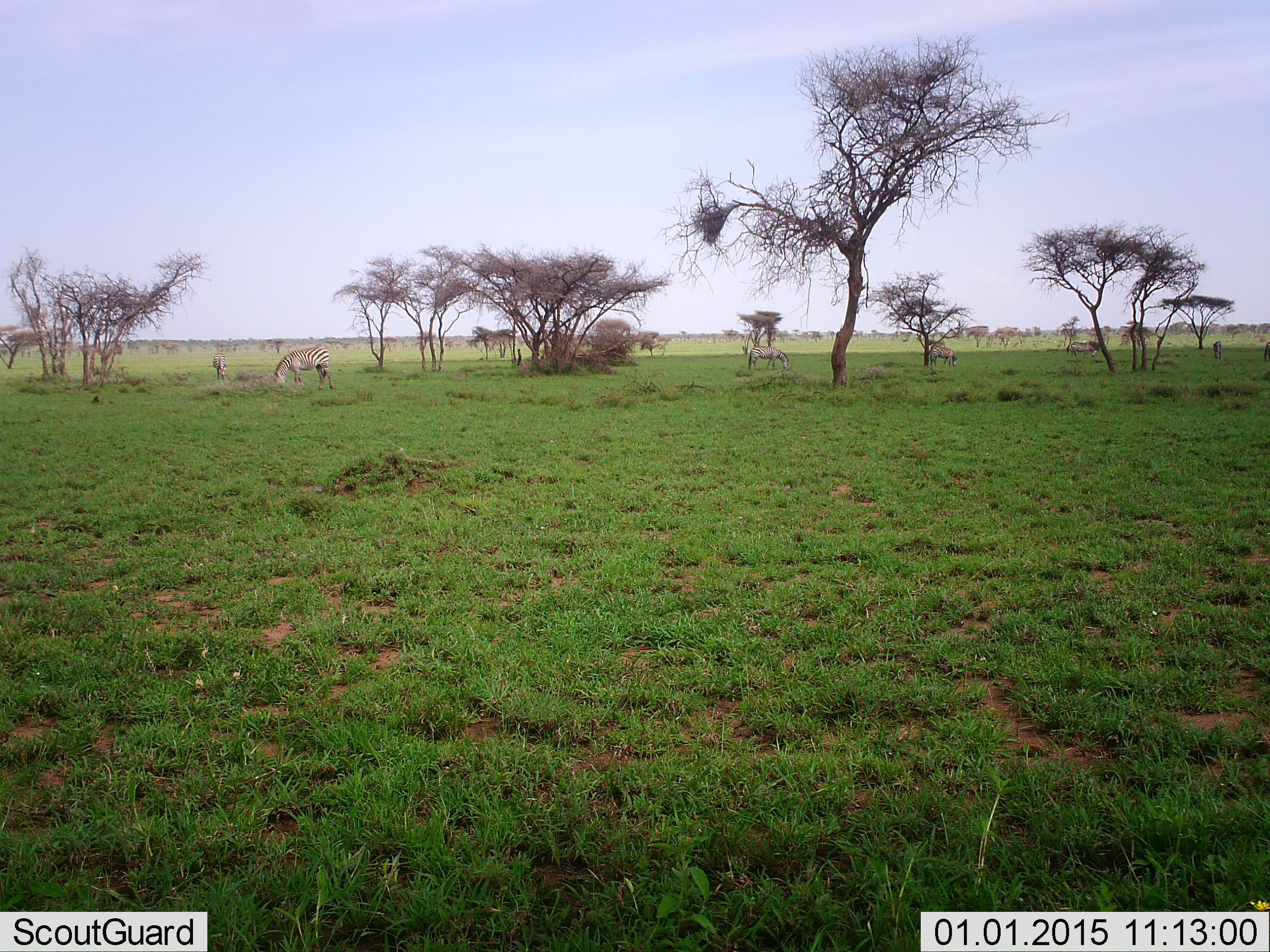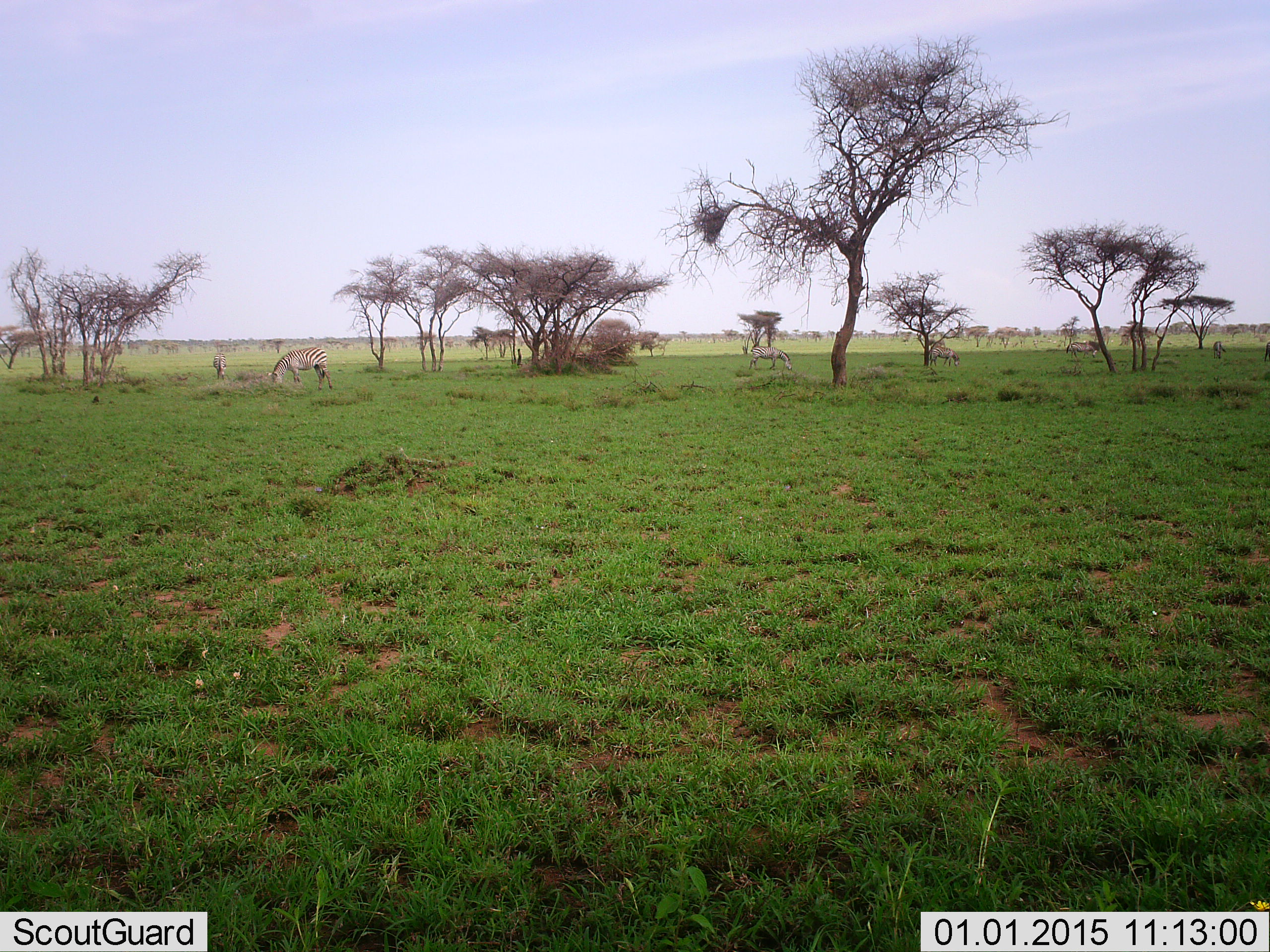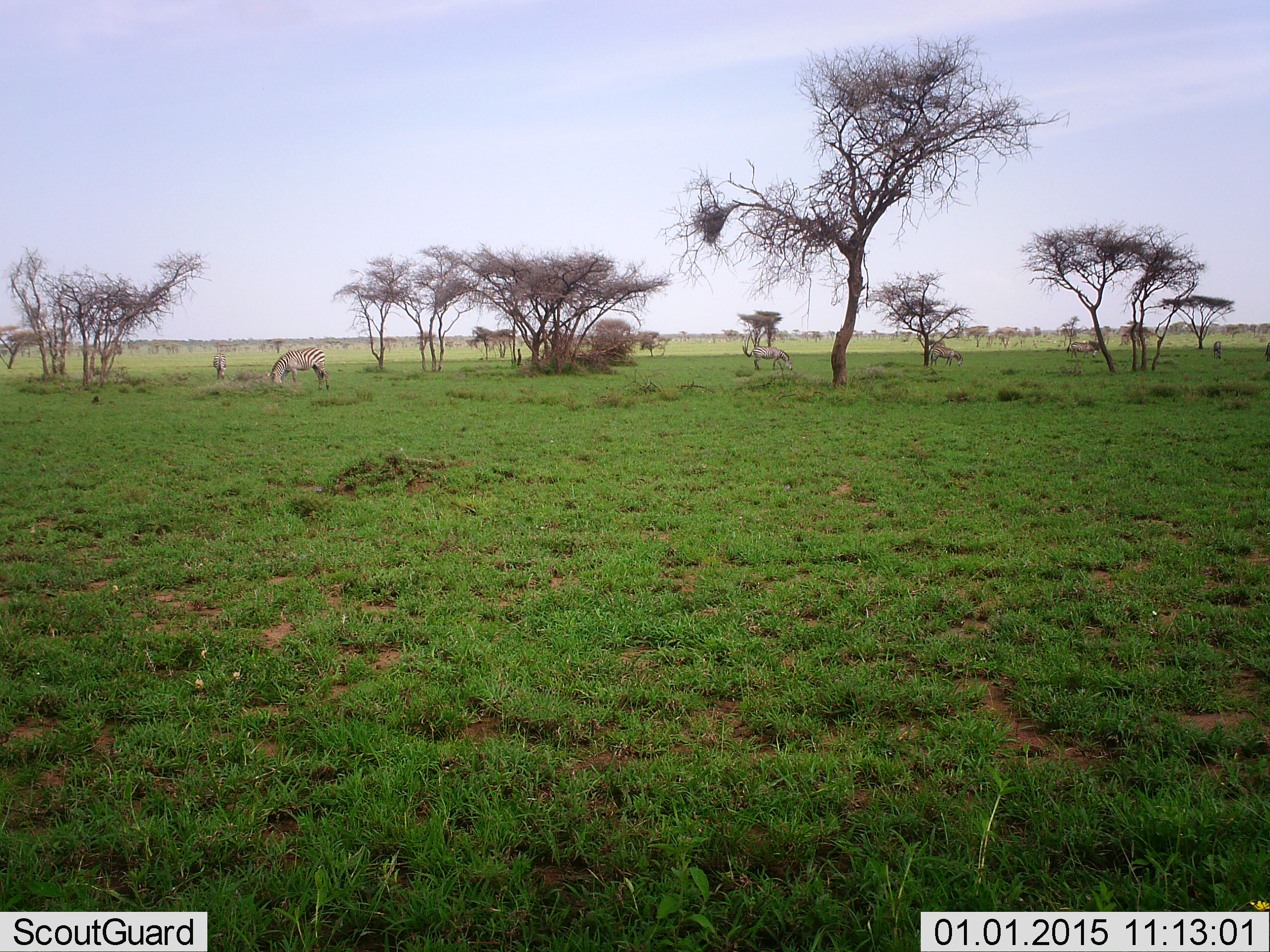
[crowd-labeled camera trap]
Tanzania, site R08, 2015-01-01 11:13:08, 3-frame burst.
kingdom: Animalia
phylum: Chordata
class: Mammalia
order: Perissodactyla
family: Equidae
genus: Equus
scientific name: Equus quagga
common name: plains zebra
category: zebra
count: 5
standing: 73%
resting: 0%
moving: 18%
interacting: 0%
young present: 0%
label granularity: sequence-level